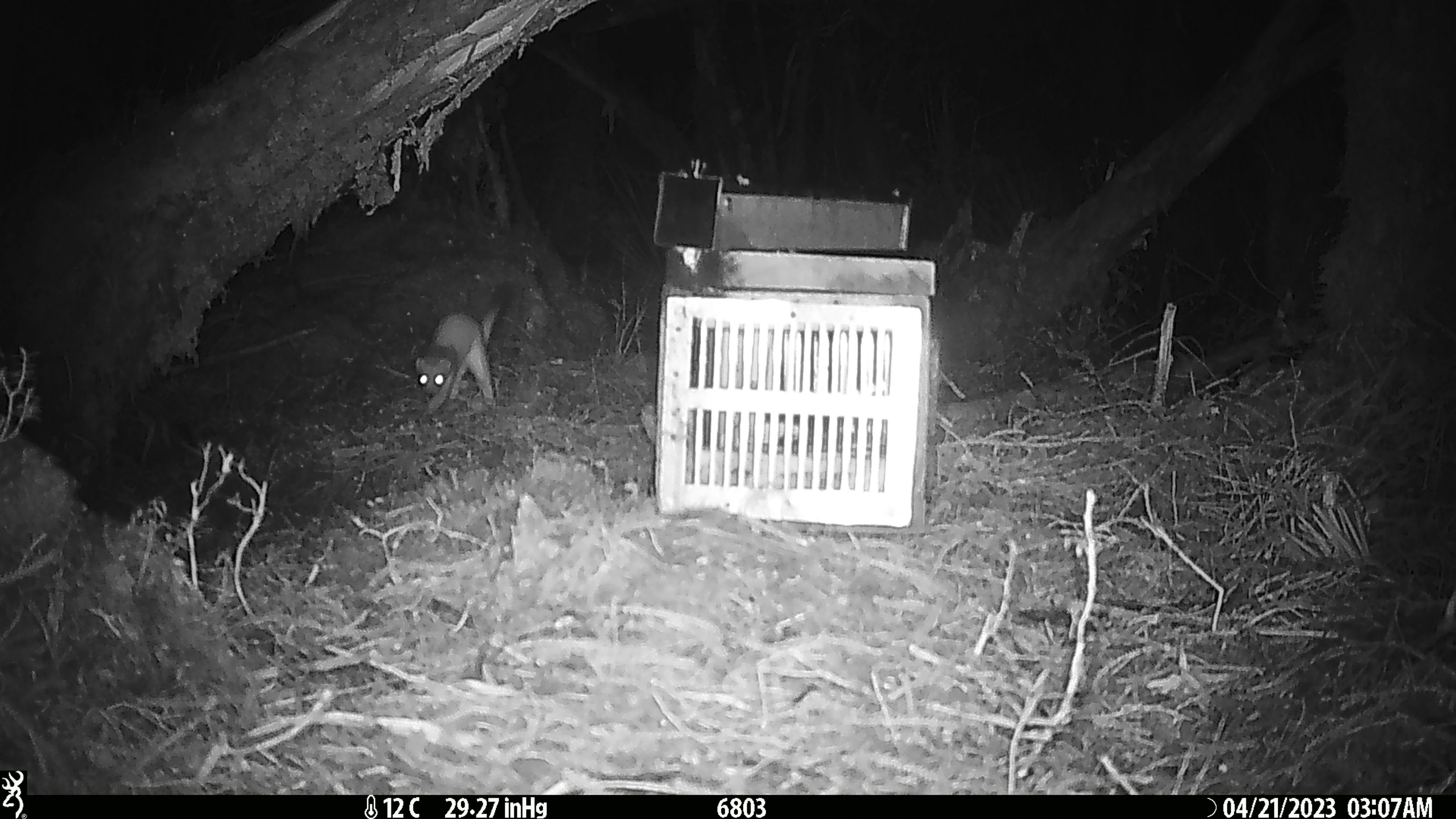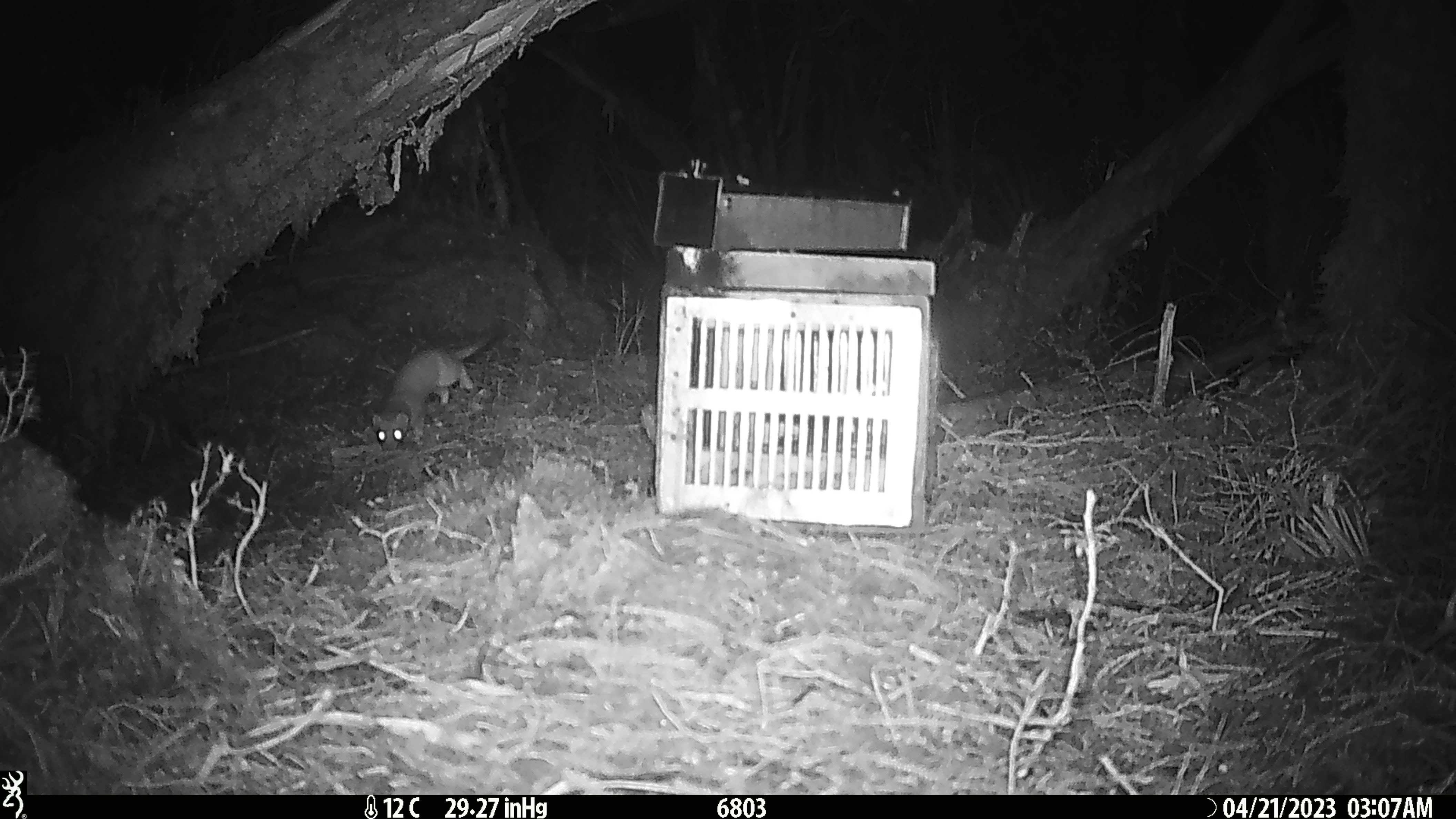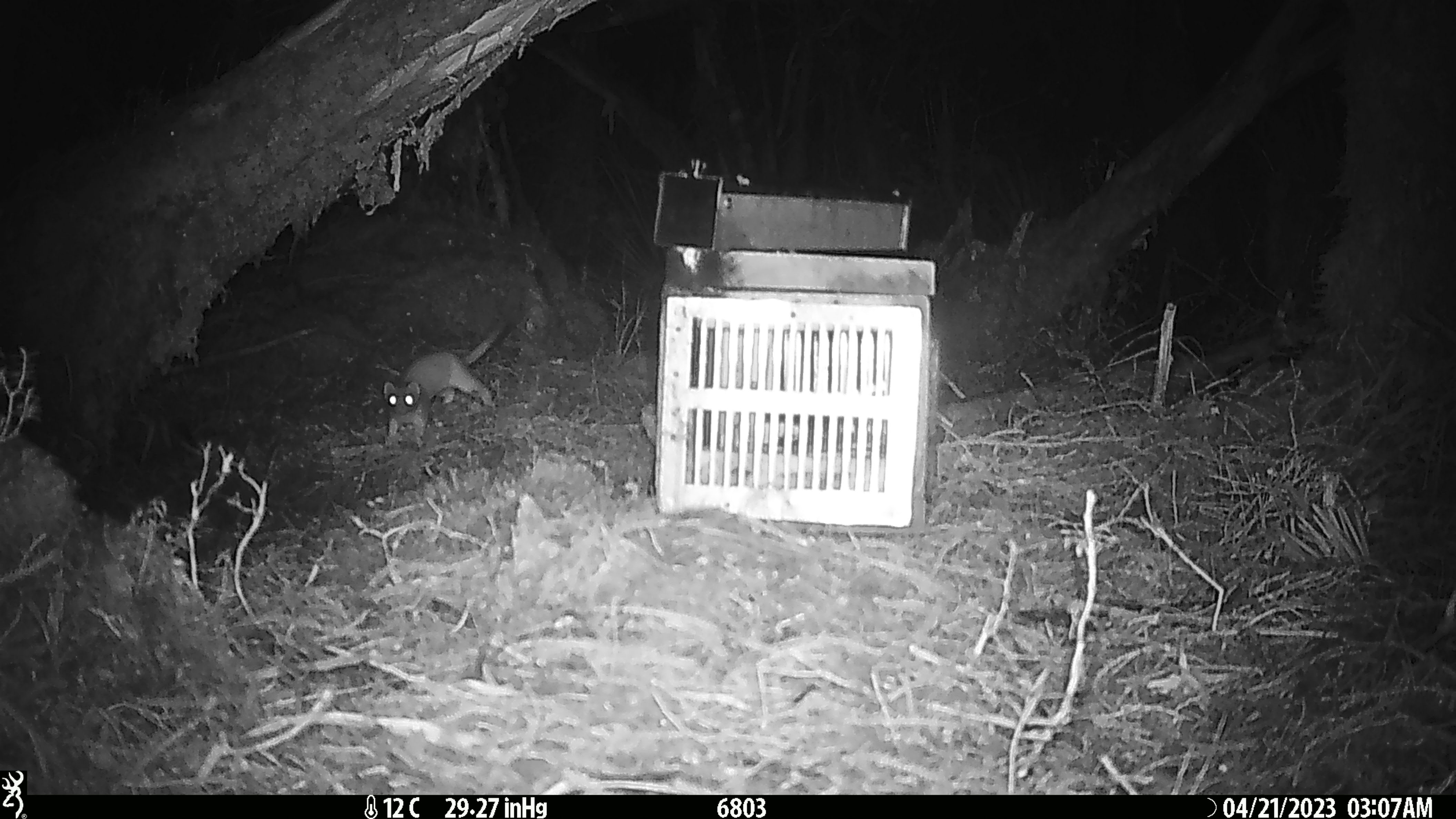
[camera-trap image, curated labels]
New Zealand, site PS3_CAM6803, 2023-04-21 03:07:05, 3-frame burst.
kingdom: Animalia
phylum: Chordata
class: Mammalia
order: Carnivora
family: Mustelidae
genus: Mustela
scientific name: Mustela erminea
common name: stoat